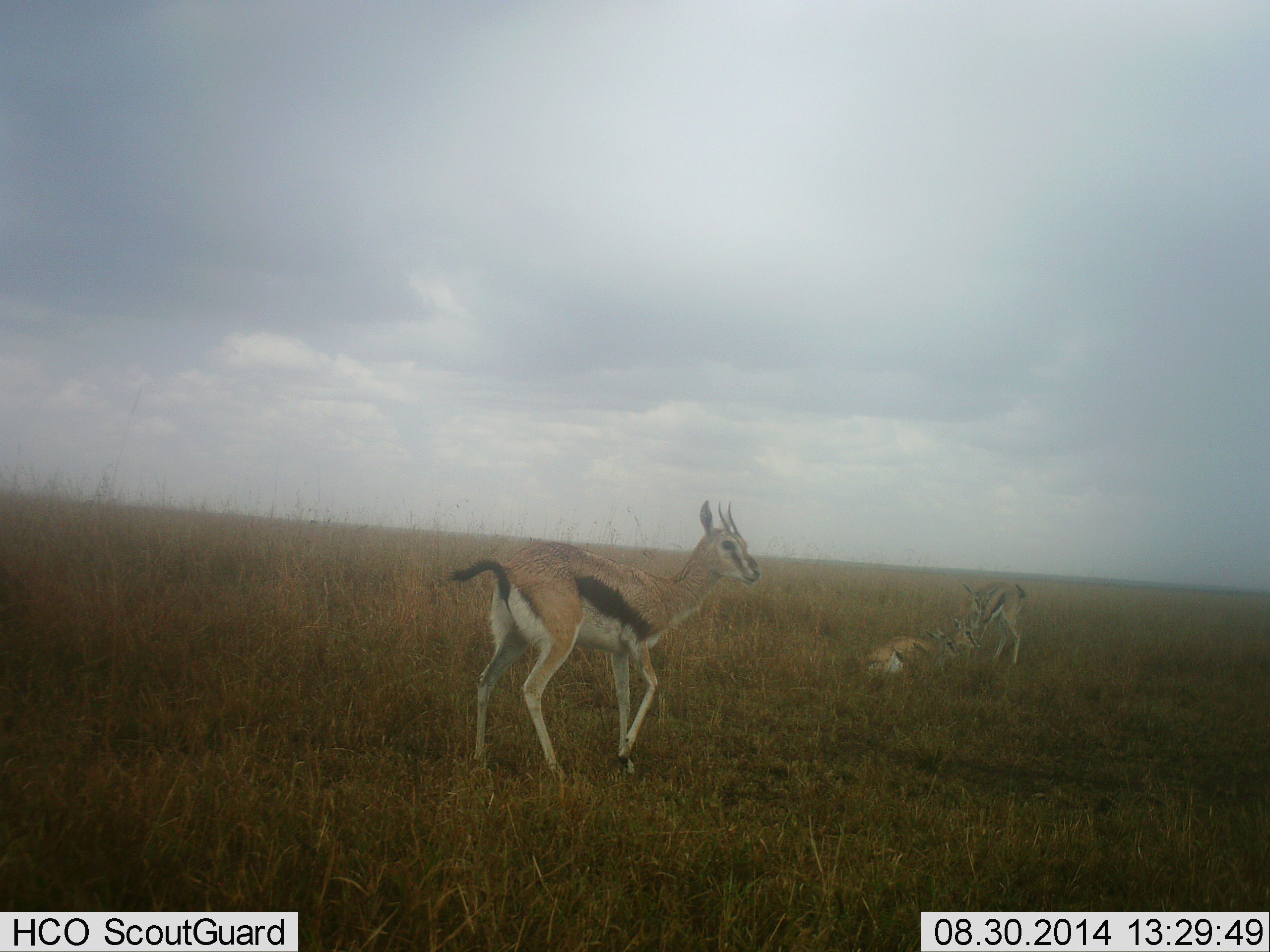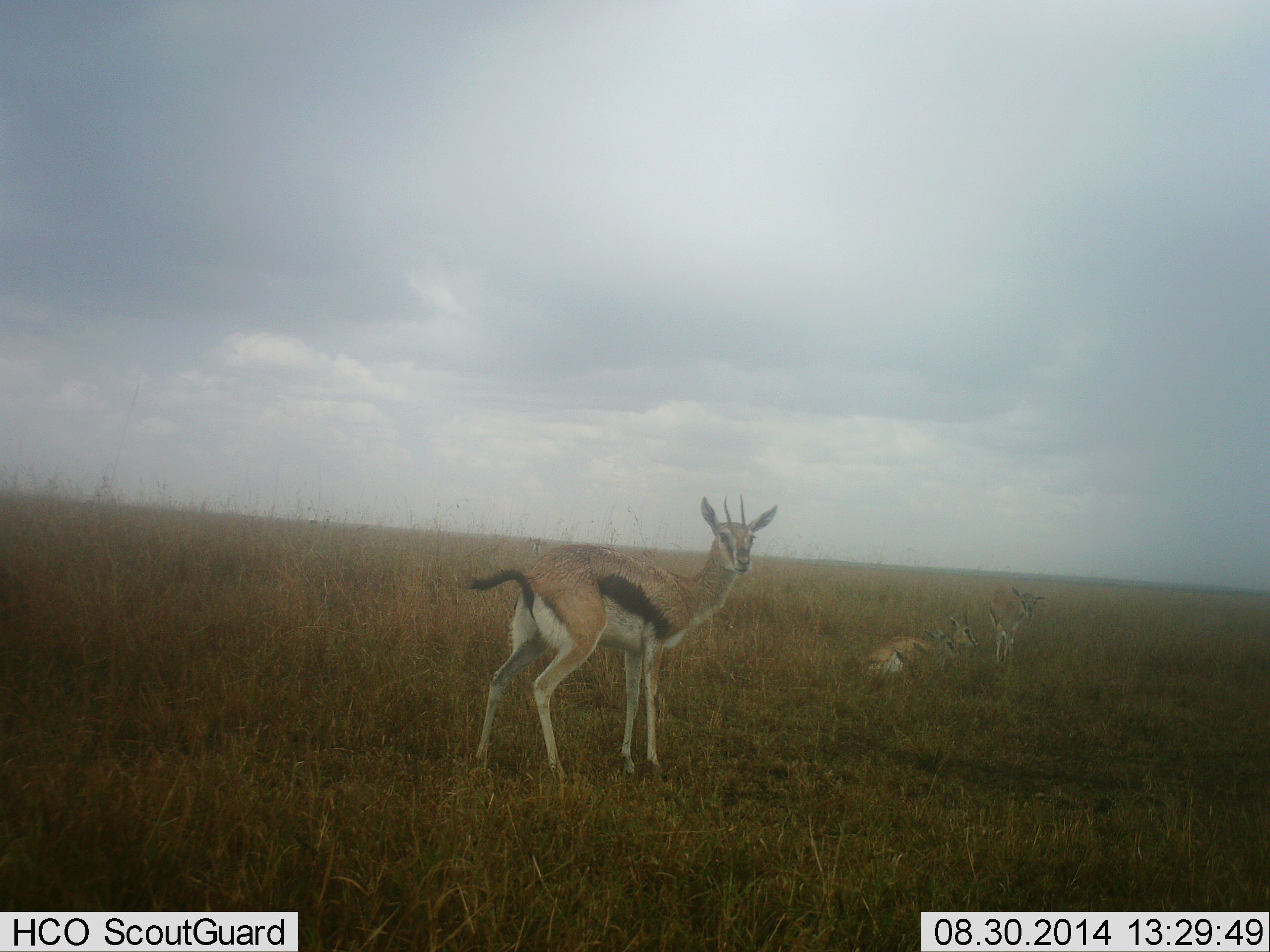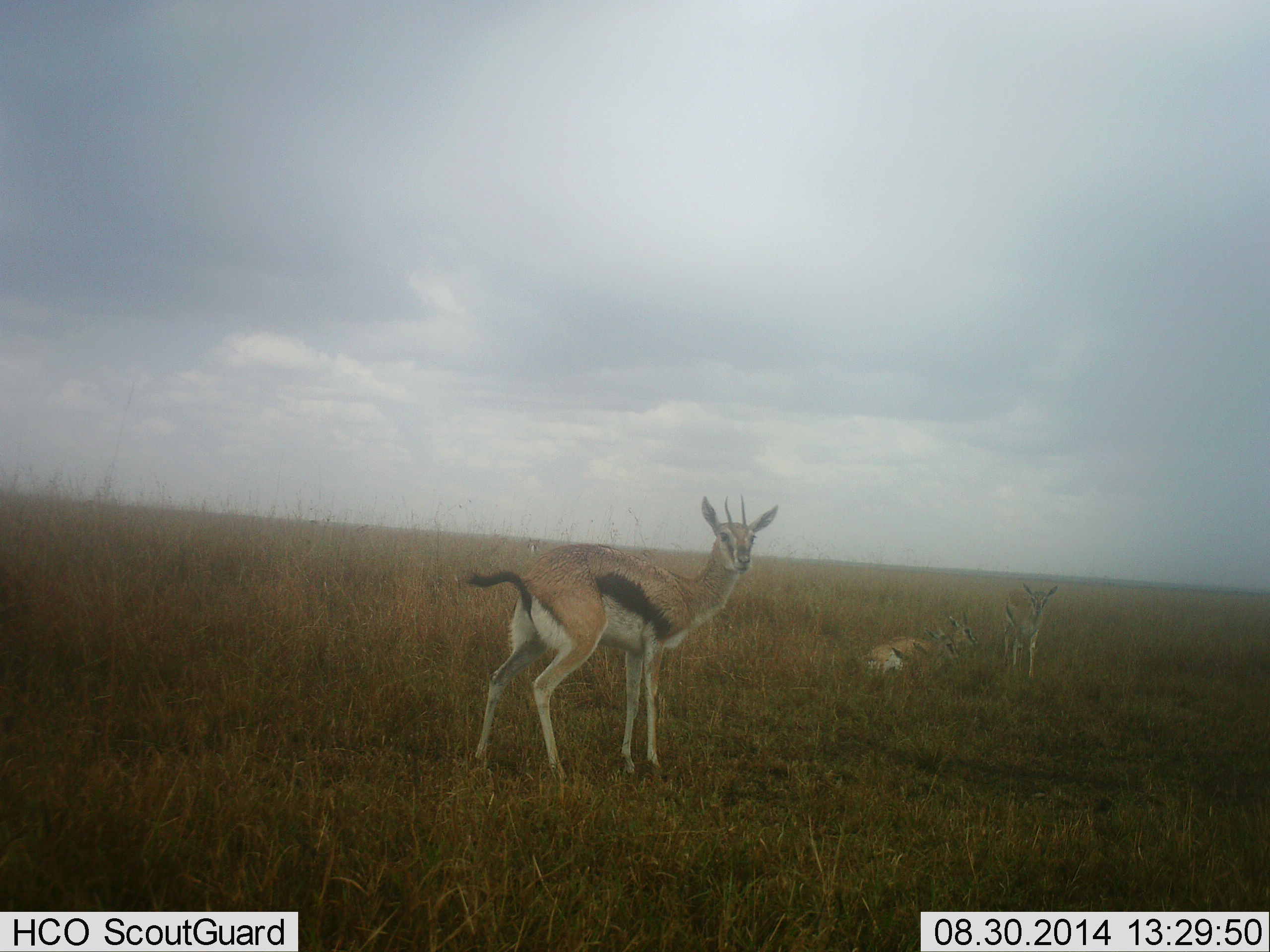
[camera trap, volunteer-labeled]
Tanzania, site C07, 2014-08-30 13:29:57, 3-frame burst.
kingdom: Animalia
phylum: Chordata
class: Mammalia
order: Artiodactyla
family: Bovidae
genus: Eudorcas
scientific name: Eudorcas thomsonii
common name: thomson's gazelle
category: gazellethomsons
Gazellethomsons (thomson's gazelle) (Eudorcas thomsonii), count 4. Behavior (volunteer vote fractions): standing 90%, resting 90%, moving 10%, interacting 10%. Young present (vote fraction): 0%. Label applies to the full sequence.